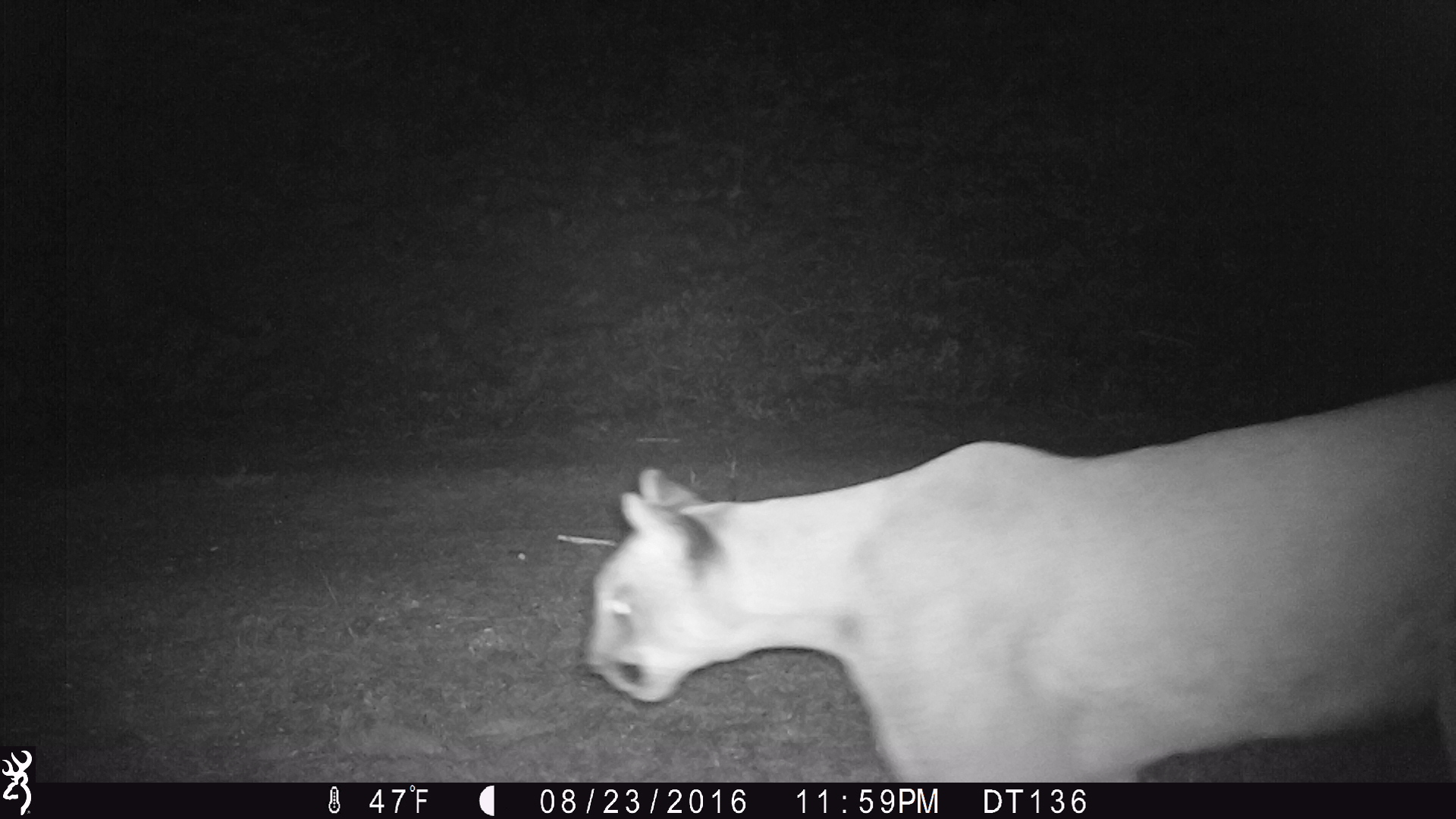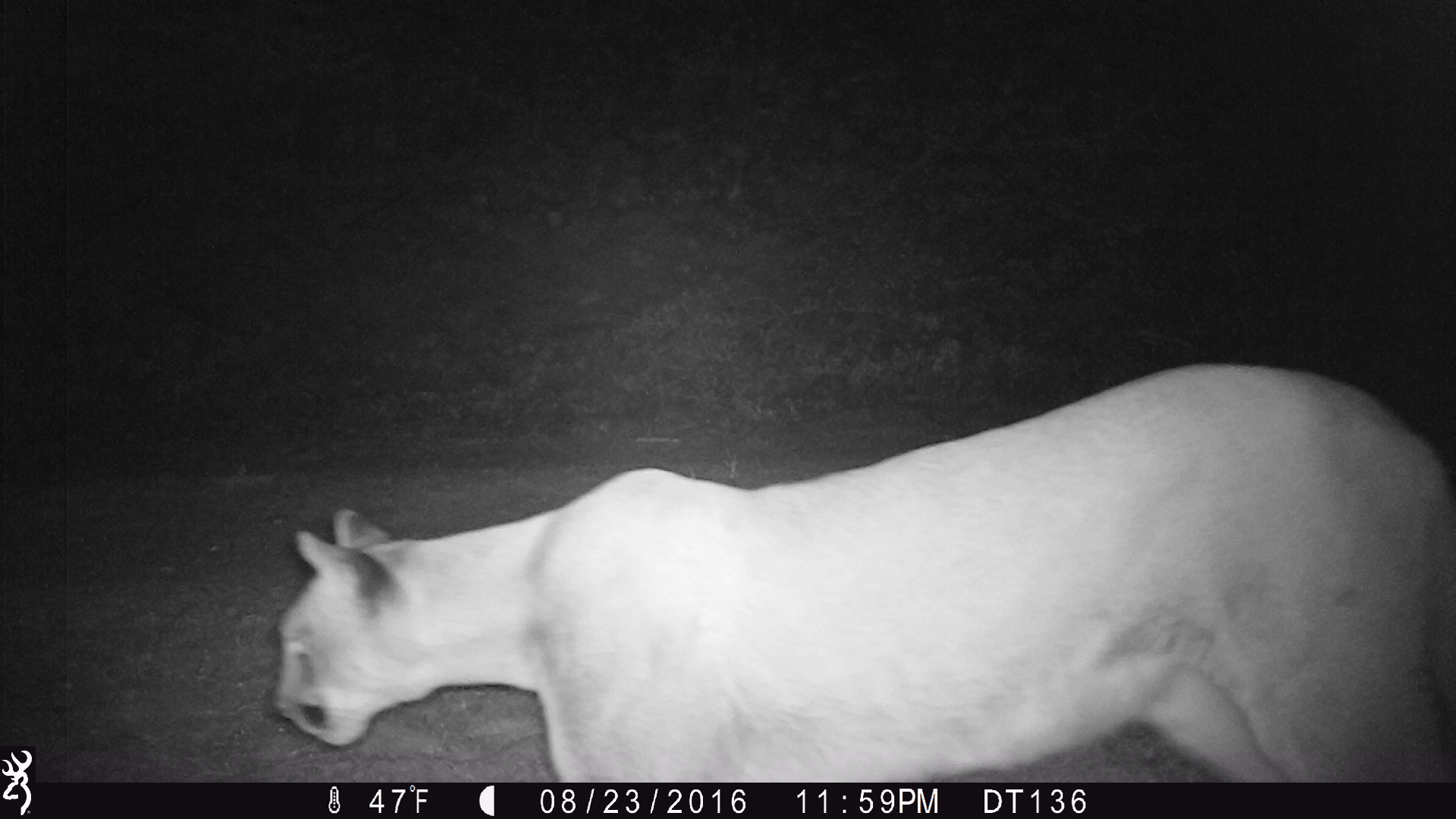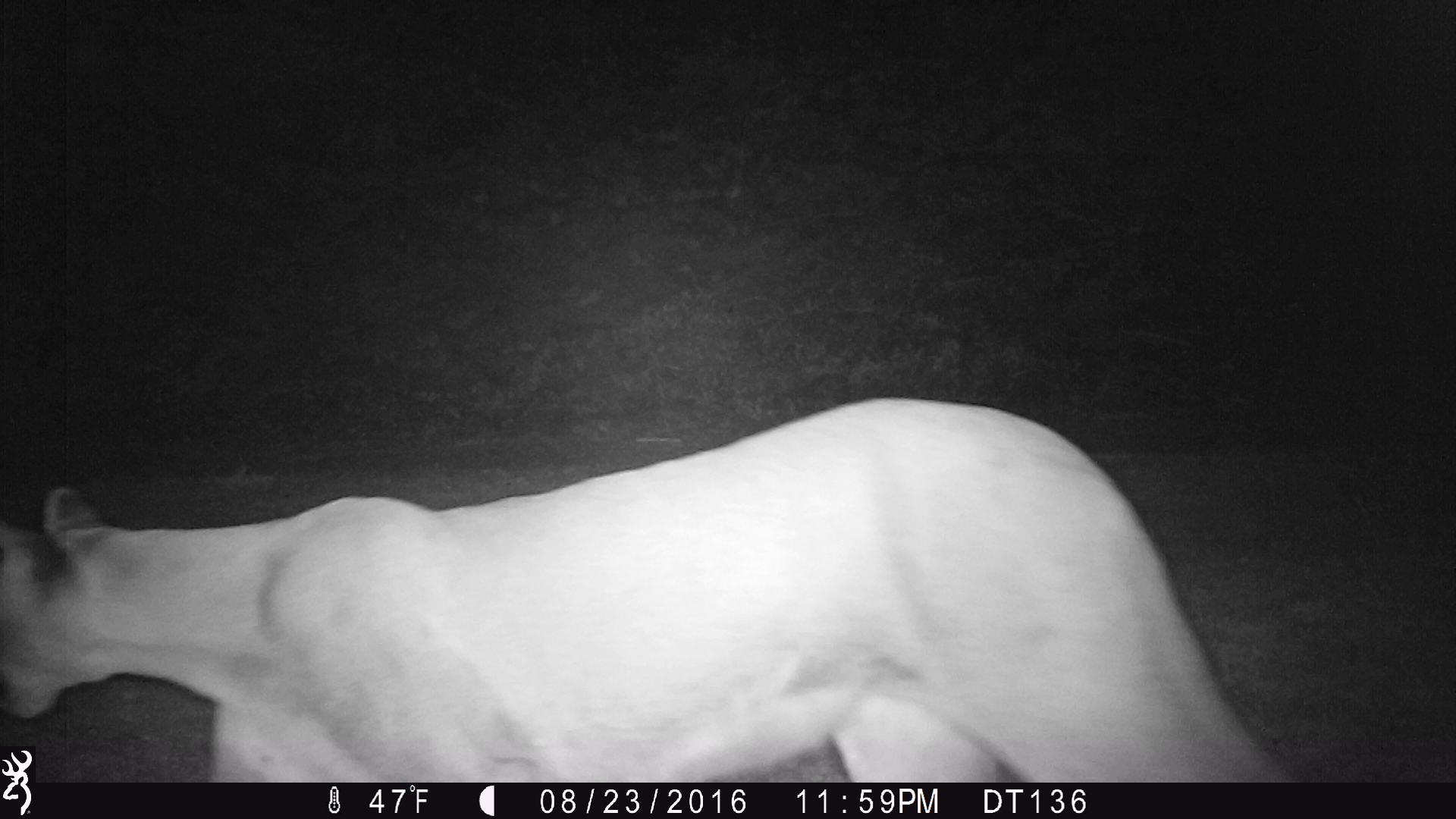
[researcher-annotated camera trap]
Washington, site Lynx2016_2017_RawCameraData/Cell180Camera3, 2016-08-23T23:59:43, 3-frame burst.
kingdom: Animalia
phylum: Chordata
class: Mammalia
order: Carnivora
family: Felidae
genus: Puma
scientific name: Puma concolor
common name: mountain lion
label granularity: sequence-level